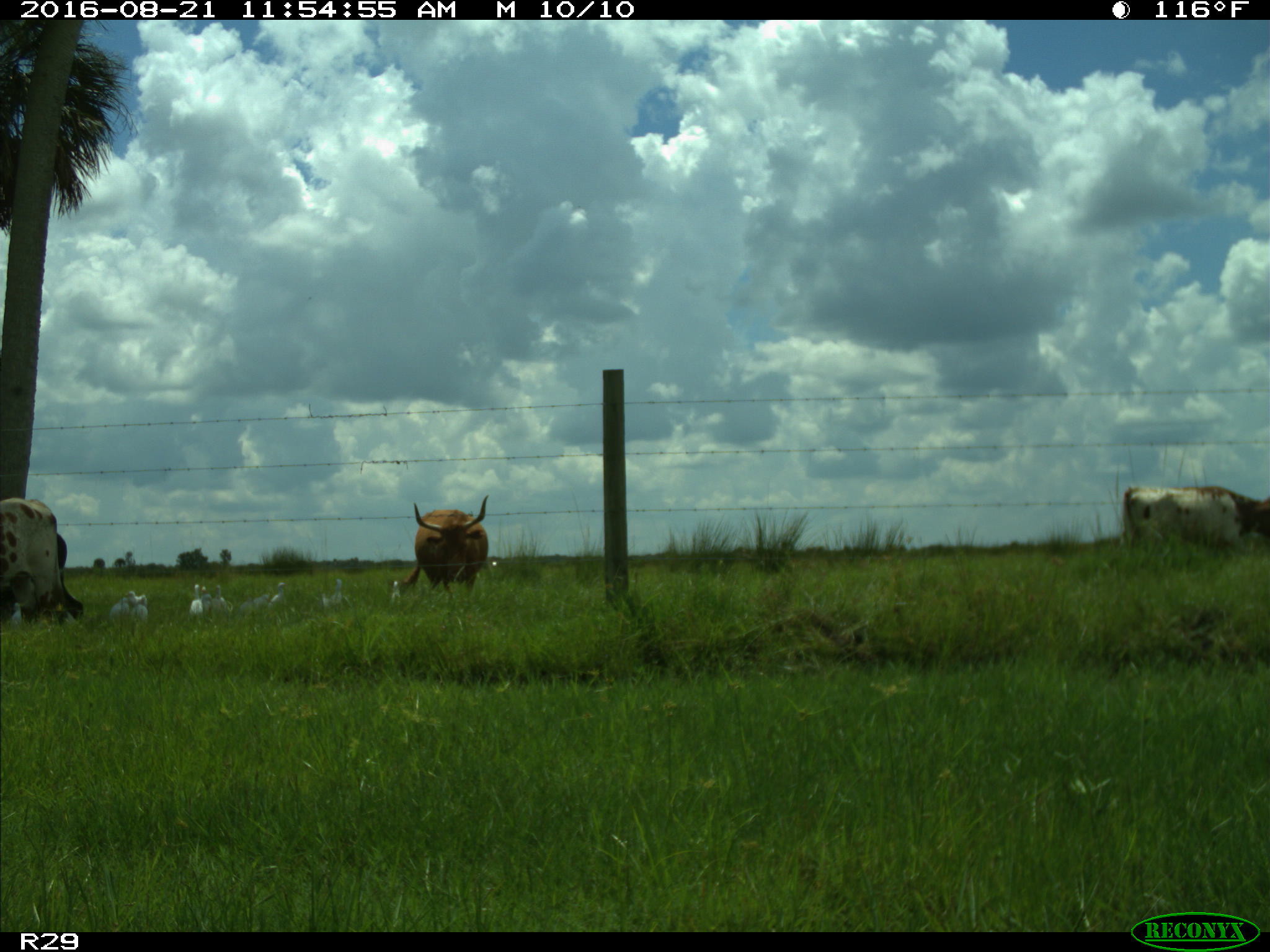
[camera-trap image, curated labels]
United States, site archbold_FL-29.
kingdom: Animalia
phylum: Chordata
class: Mammalia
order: Artiodactyla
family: Bovidae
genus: Bos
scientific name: Bos taurus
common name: domestic cow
Bos taurus (domestic cow).